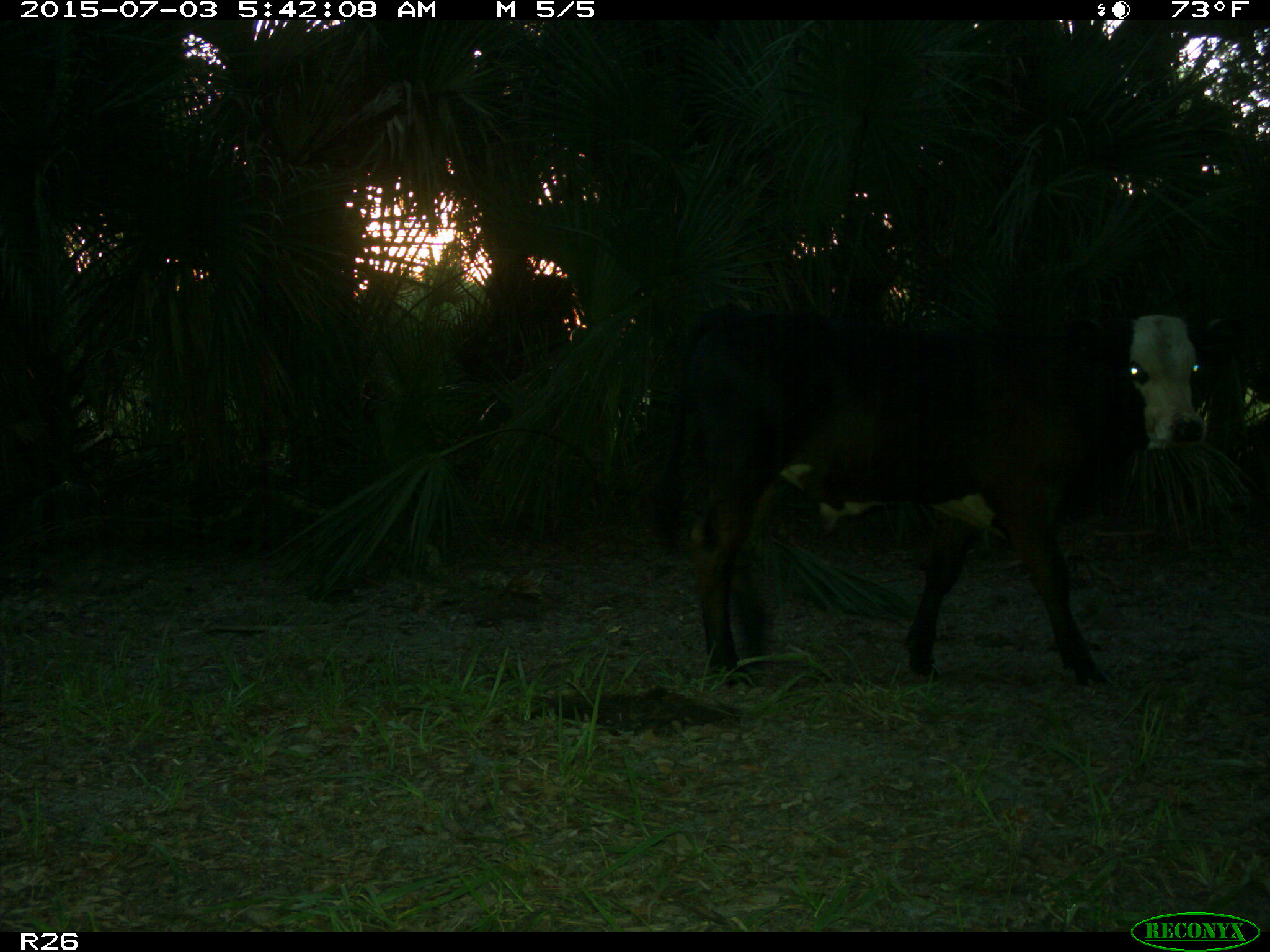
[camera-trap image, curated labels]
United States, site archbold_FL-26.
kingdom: Animalia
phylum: Chordata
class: Mammalia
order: Artiodactyla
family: Bovidae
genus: Bos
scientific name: Bos taurus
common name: domestic cow